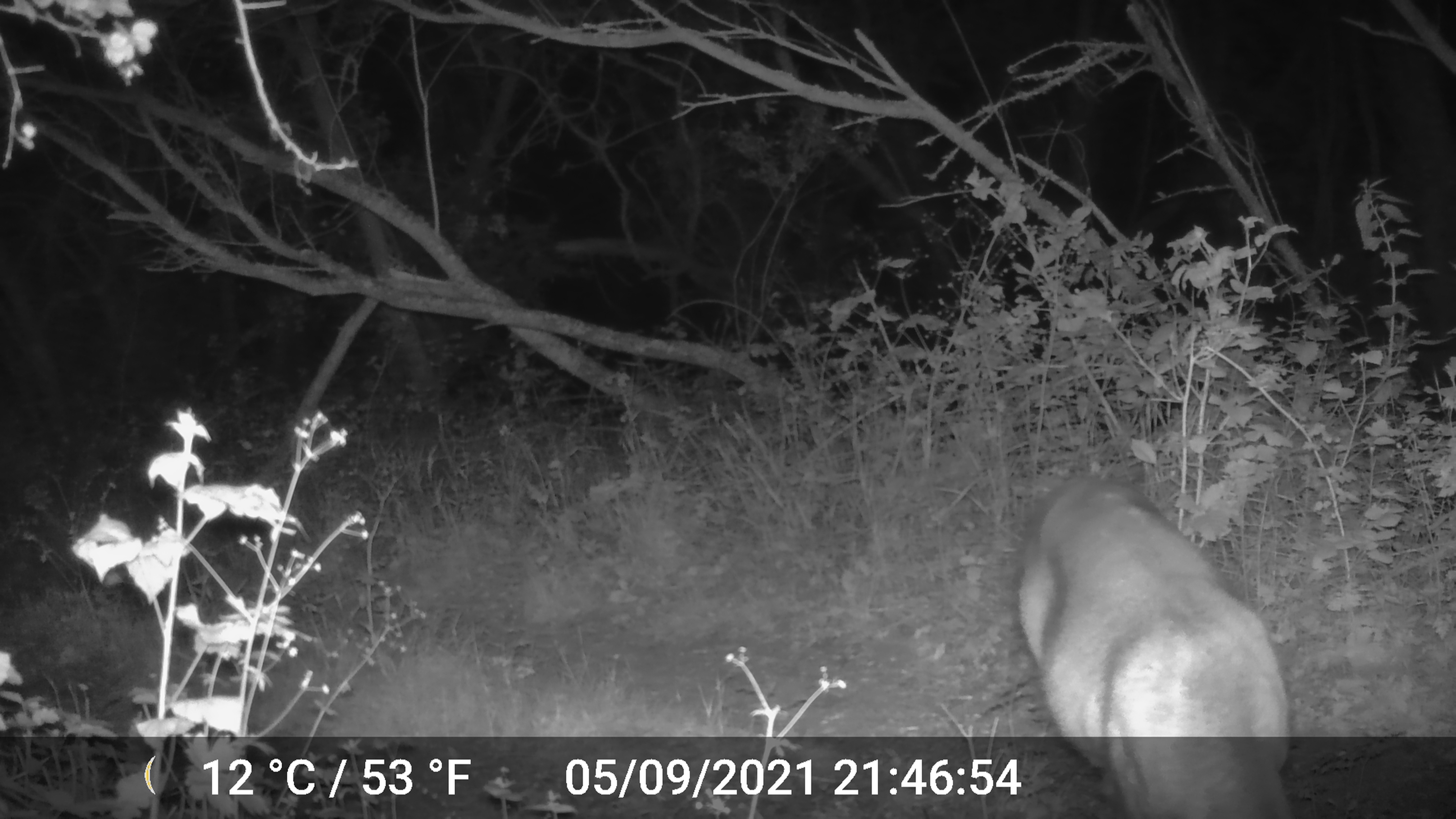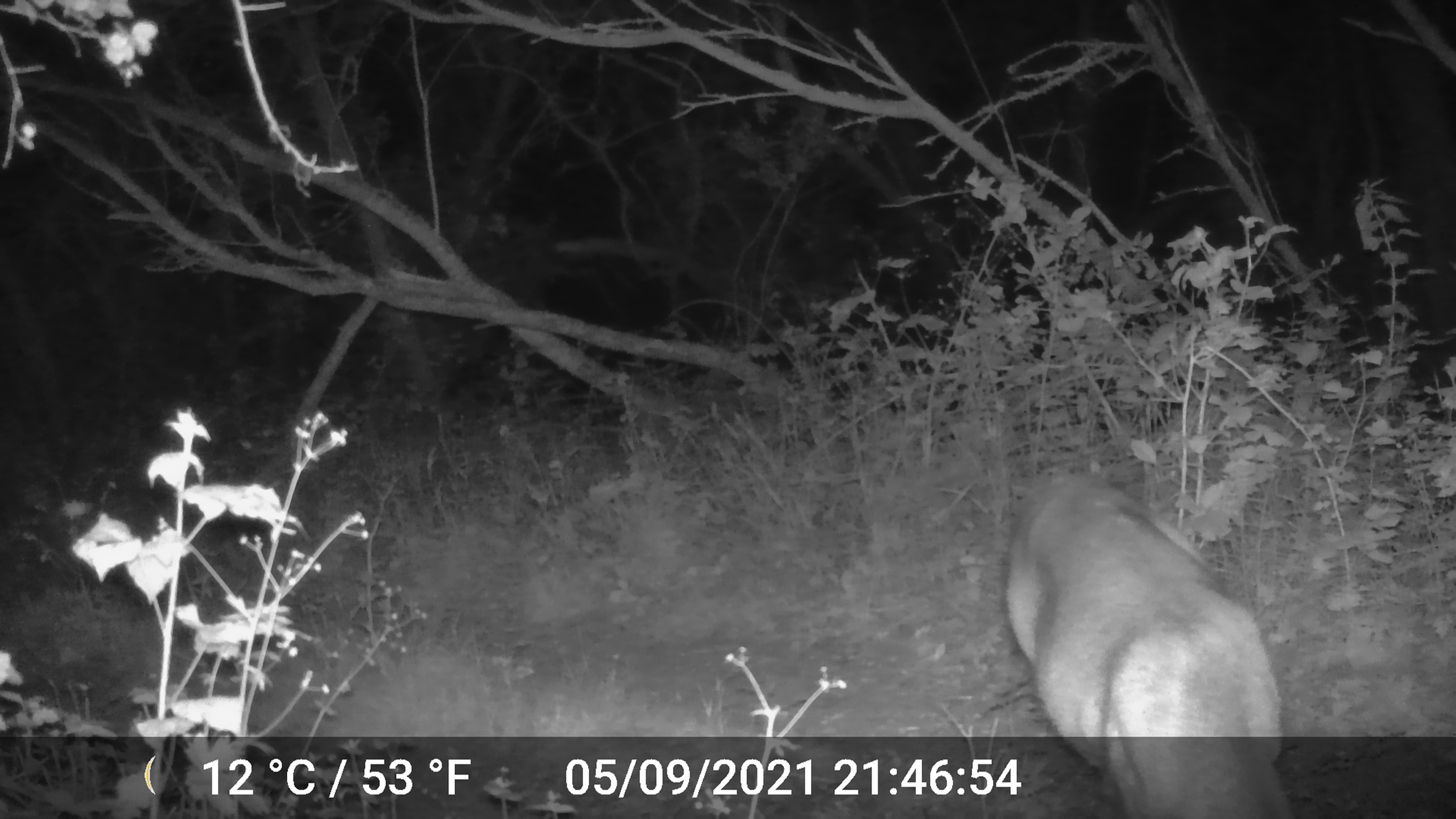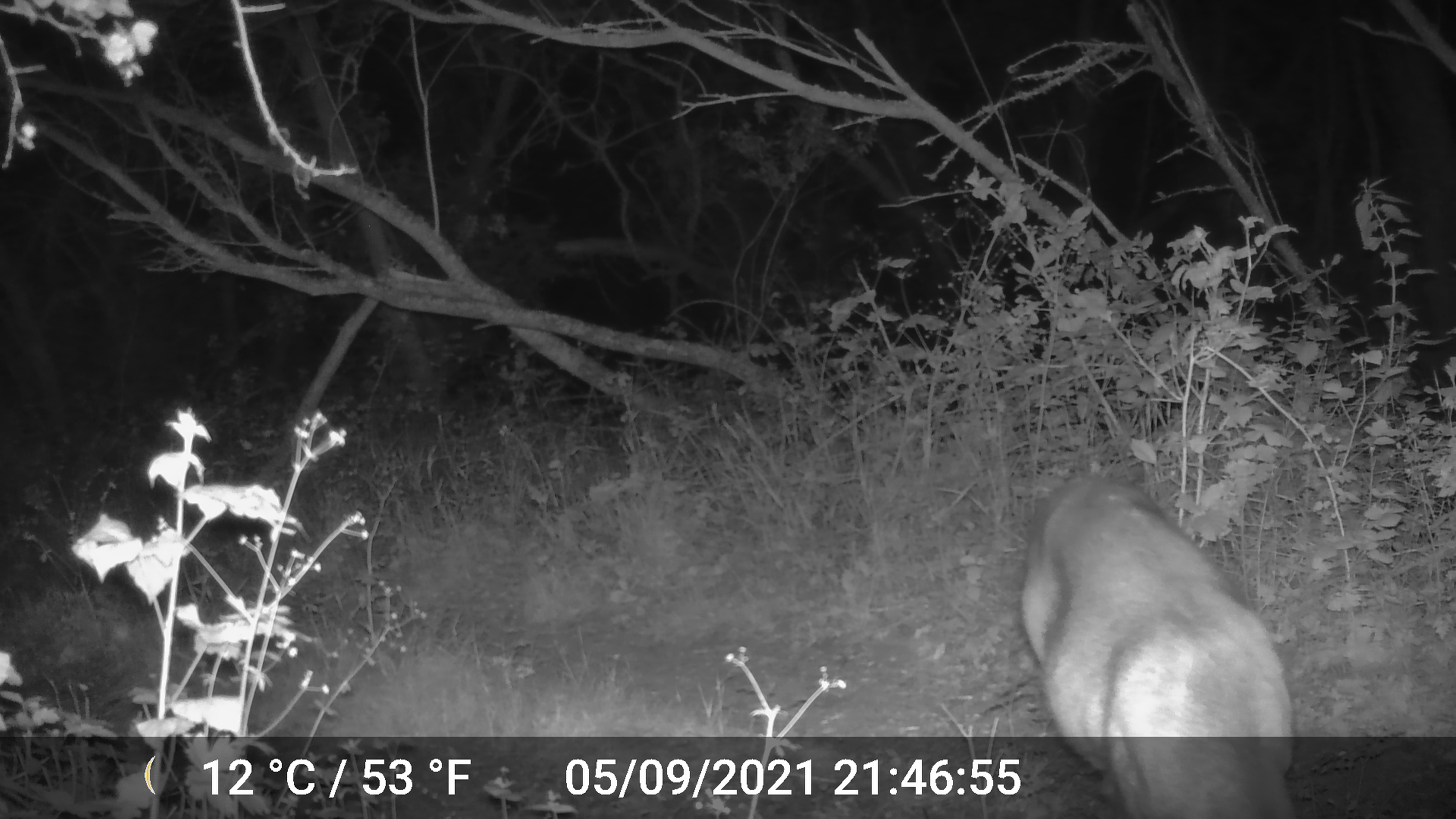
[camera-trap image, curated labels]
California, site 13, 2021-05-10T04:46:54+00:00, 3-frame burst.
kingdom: Animalia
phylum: Chordata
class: Mammalia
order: Artiodactyla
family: Cervidae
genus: Odocoileus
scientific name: Odocoileus hemionus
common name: mule deer